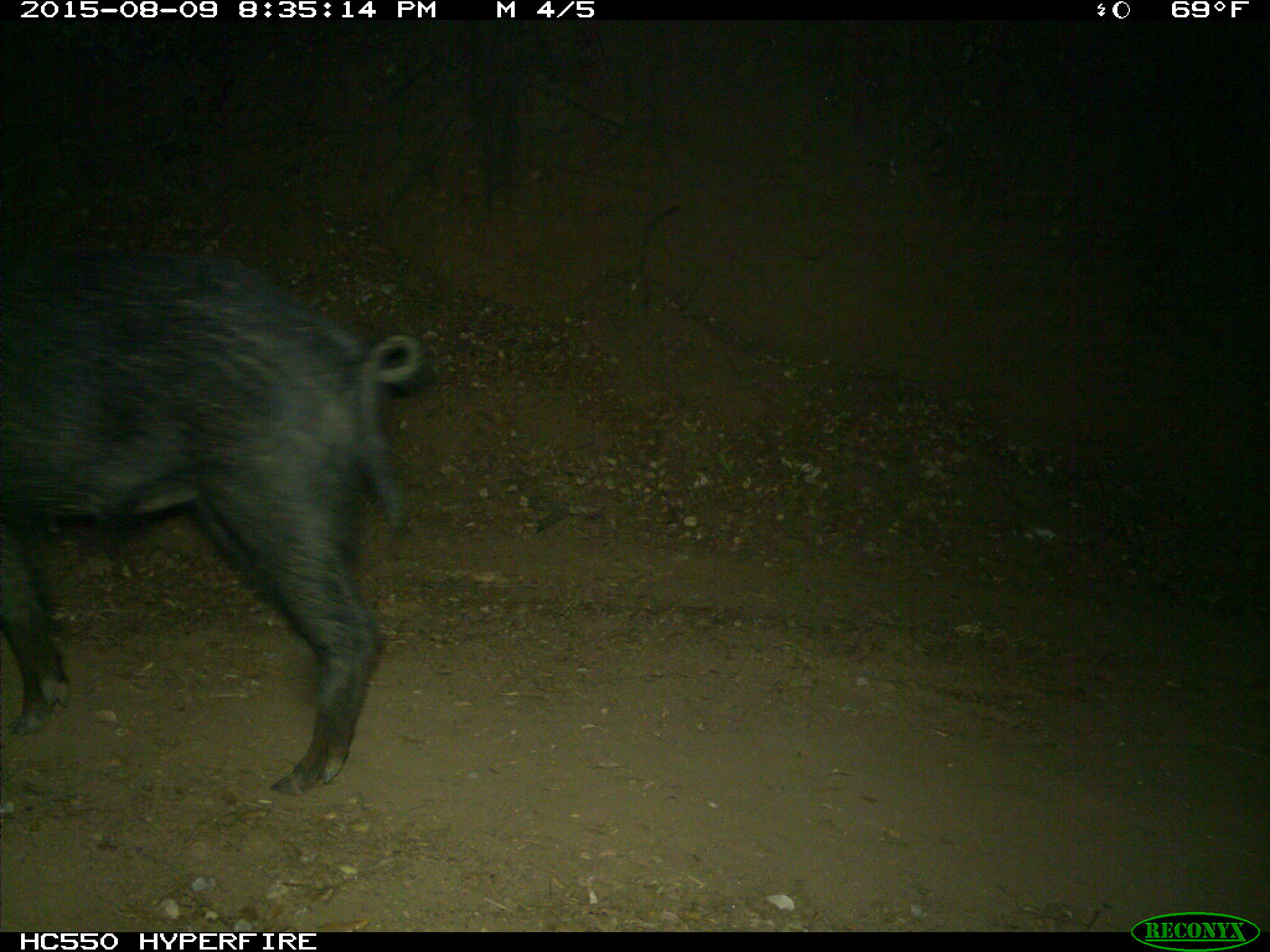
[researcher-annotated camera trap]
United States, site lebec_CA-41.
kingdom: Animalia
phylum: Chordata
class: Mammalia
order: Artiodactyla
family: Suidae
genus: Sus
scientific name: Sus scrofa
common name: wild boar